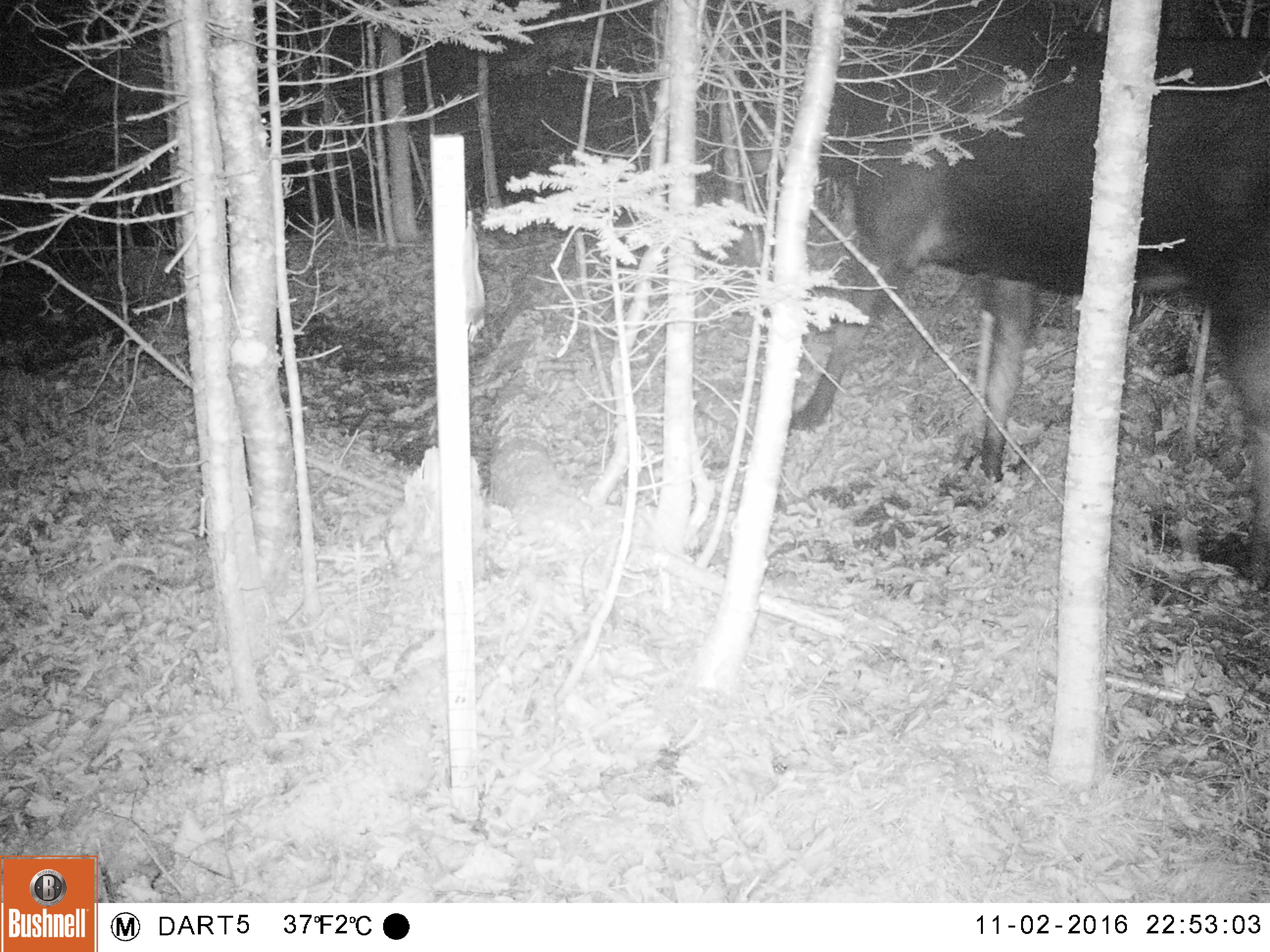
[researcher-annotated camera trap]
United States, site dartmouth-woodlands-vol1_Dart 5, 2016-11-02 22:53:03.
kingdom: Animalia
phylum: Chordata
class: Mammalia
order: Artiodactyla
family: Cervidae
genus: Alces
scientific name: Alces alces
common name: moose